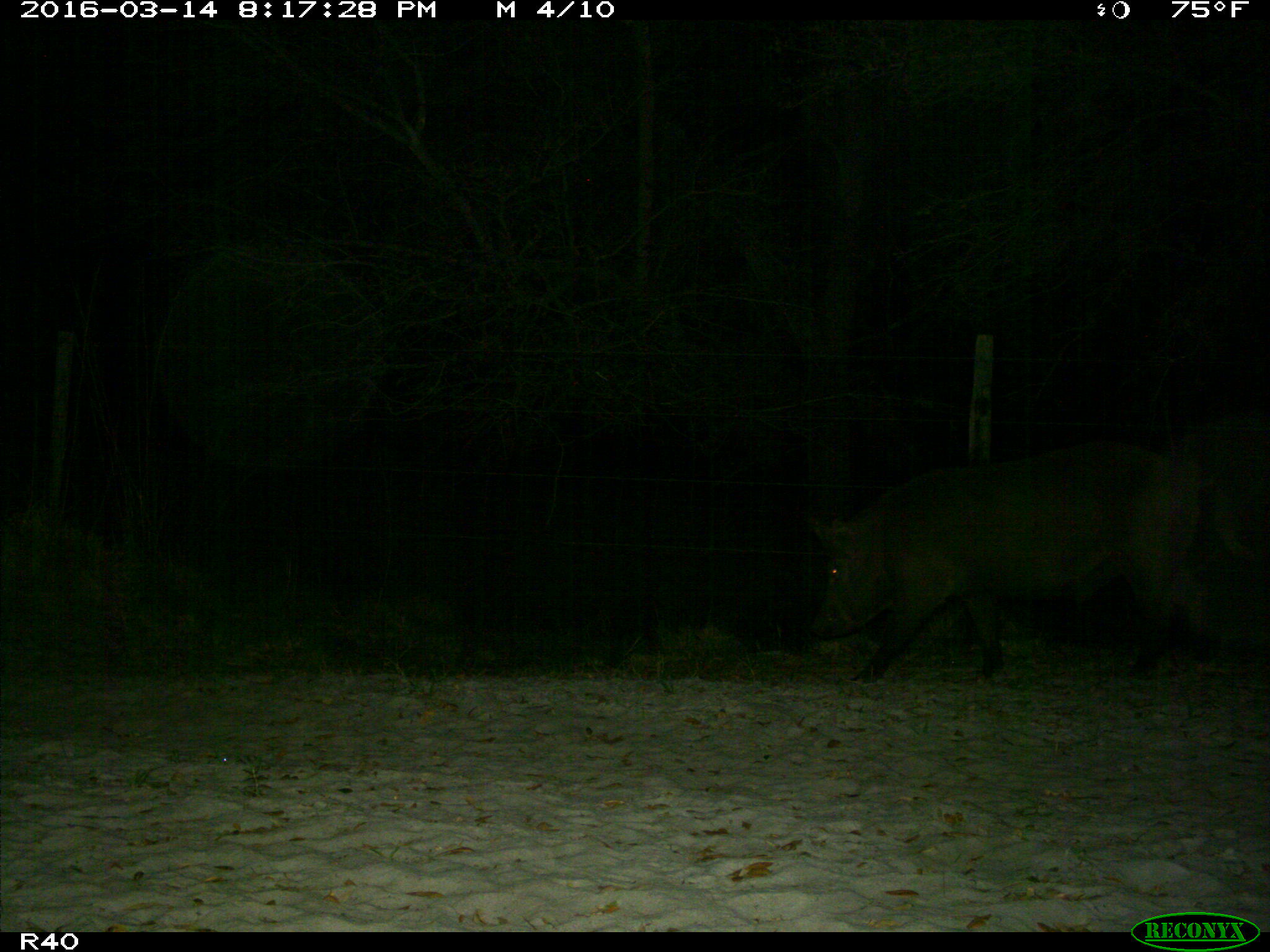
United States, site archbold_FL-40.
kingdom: Animalia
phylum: Chordata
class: Mammalia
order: Artiodactyla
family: Suidae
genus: Sus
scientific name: Sus scrofa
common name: wild boar